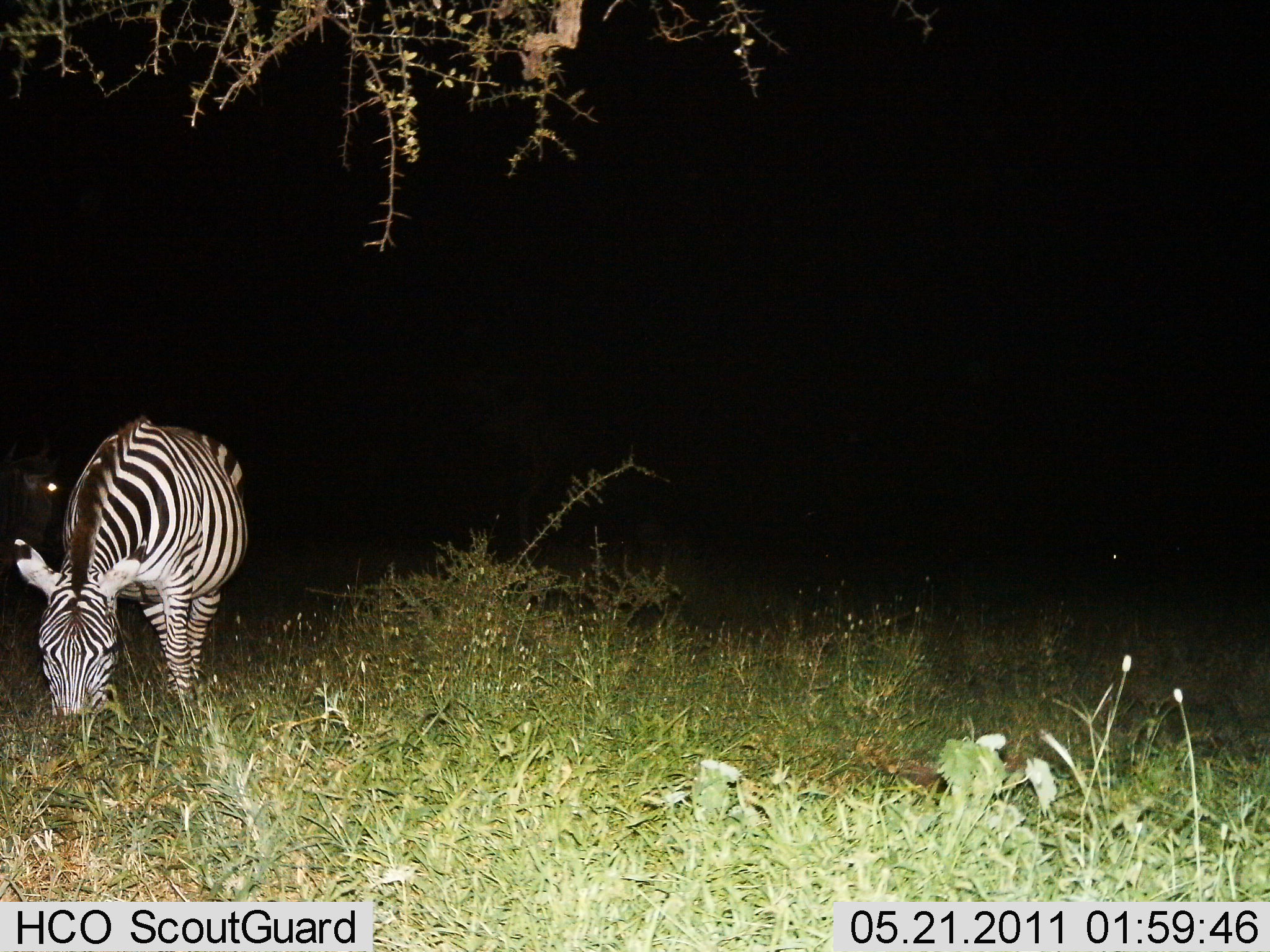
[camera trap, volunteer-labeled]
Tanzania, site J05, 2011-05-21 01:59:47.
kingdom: Animalia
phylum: Chordata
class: Mammalia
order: Perissodactyla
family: Equidae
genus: Equus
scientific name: Equus quagga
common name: plains zebra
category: zebra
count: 1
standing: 38%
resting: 0%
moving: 0%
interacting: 0%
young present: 0%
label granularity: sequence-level